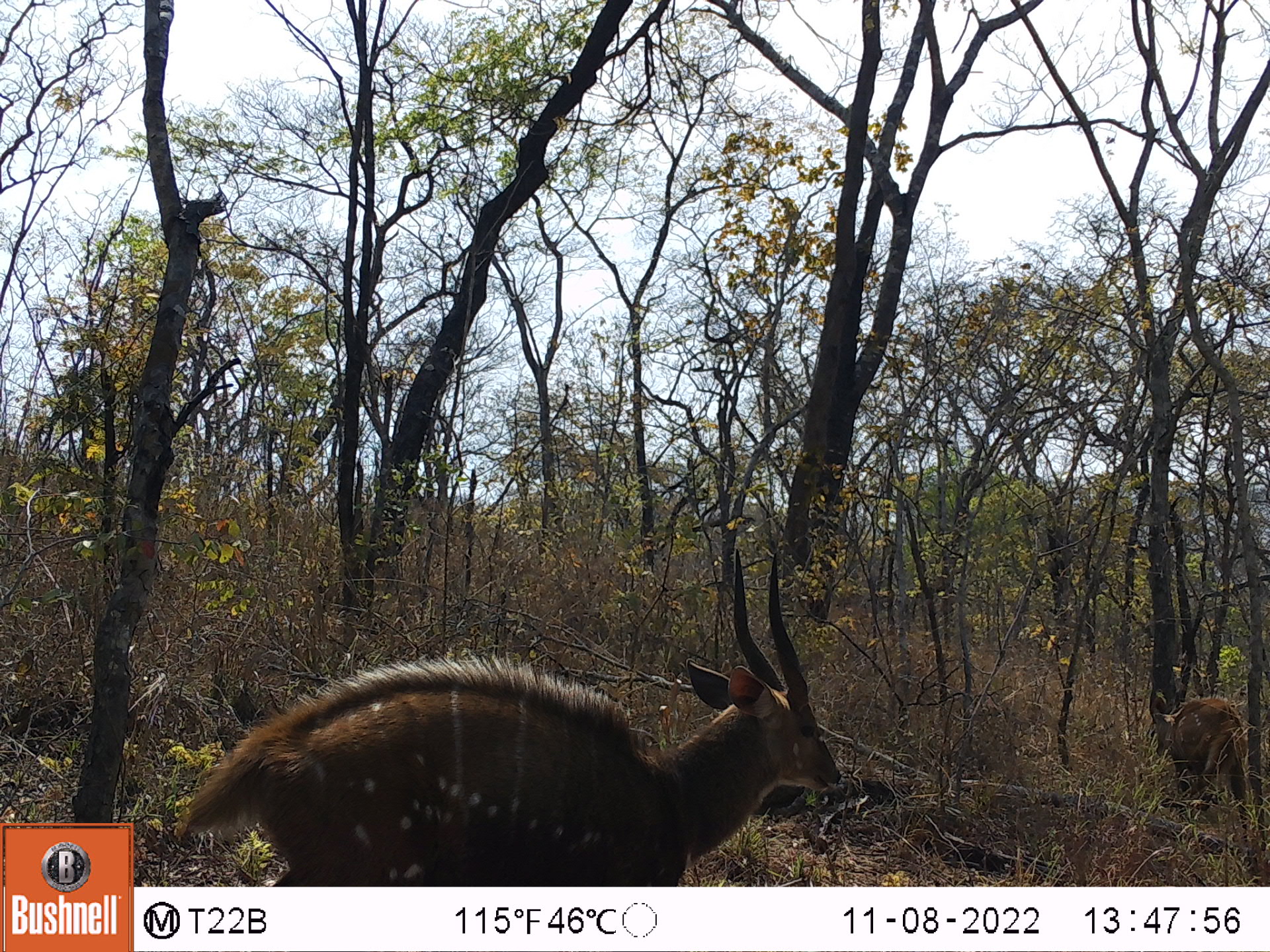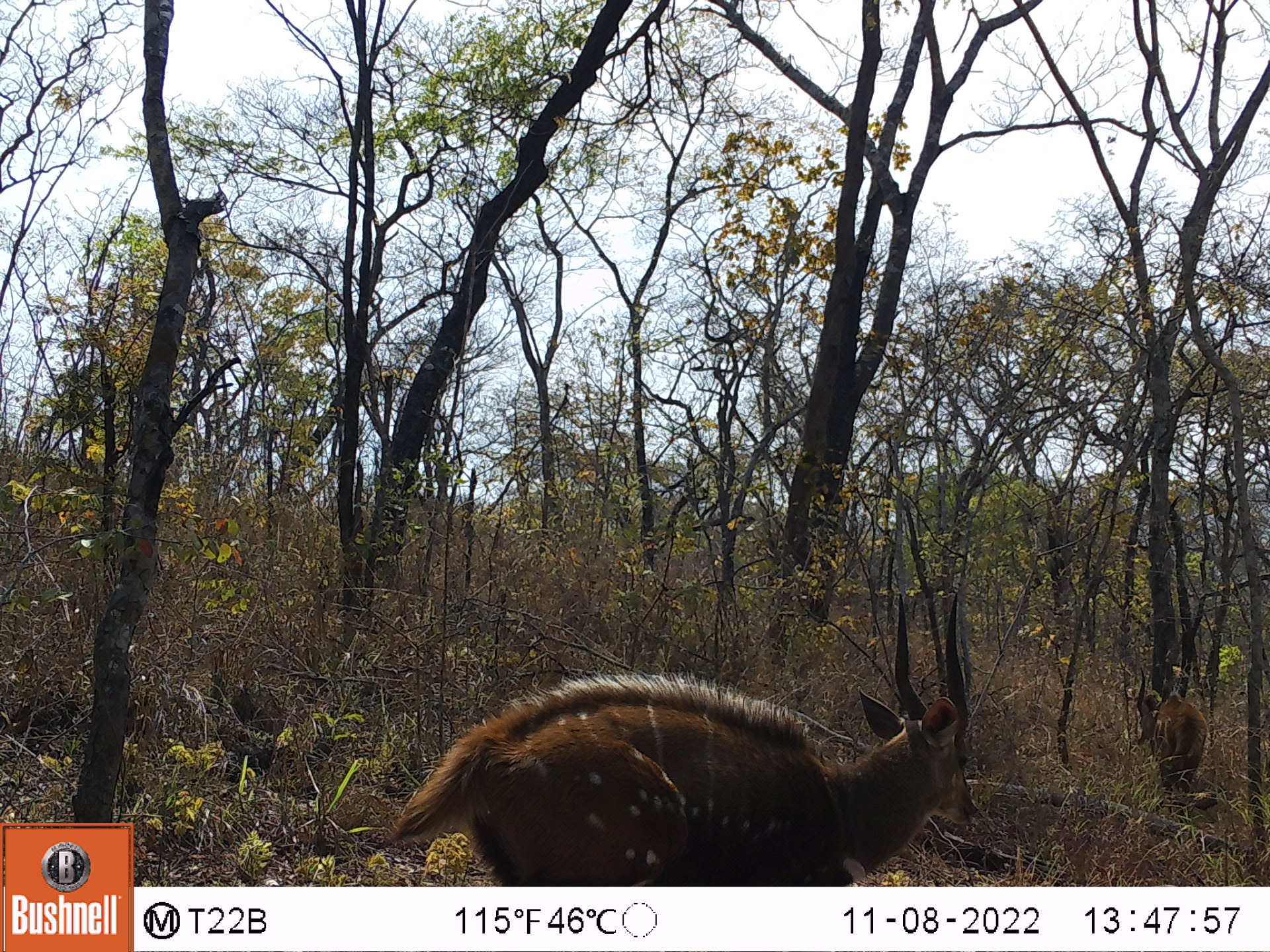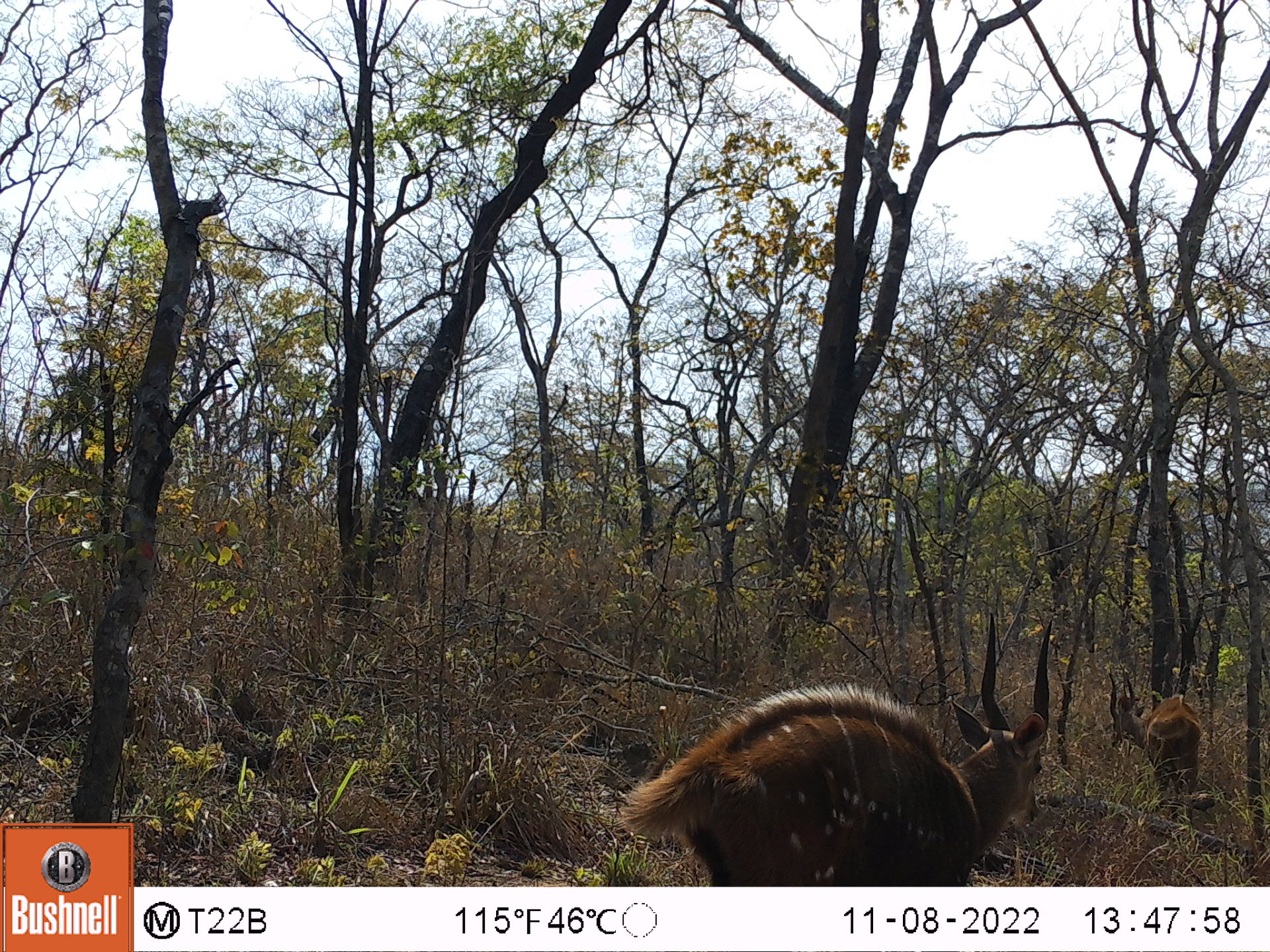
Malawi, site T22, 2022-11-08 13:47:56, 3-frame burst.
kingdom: Animalia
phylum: Chordata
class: Mammalia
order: Artiodactyla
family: Bovidae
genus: Tragelaphus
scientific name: Tragelaphus sylvaticus sylvaticus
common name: cape bushbuck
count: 2